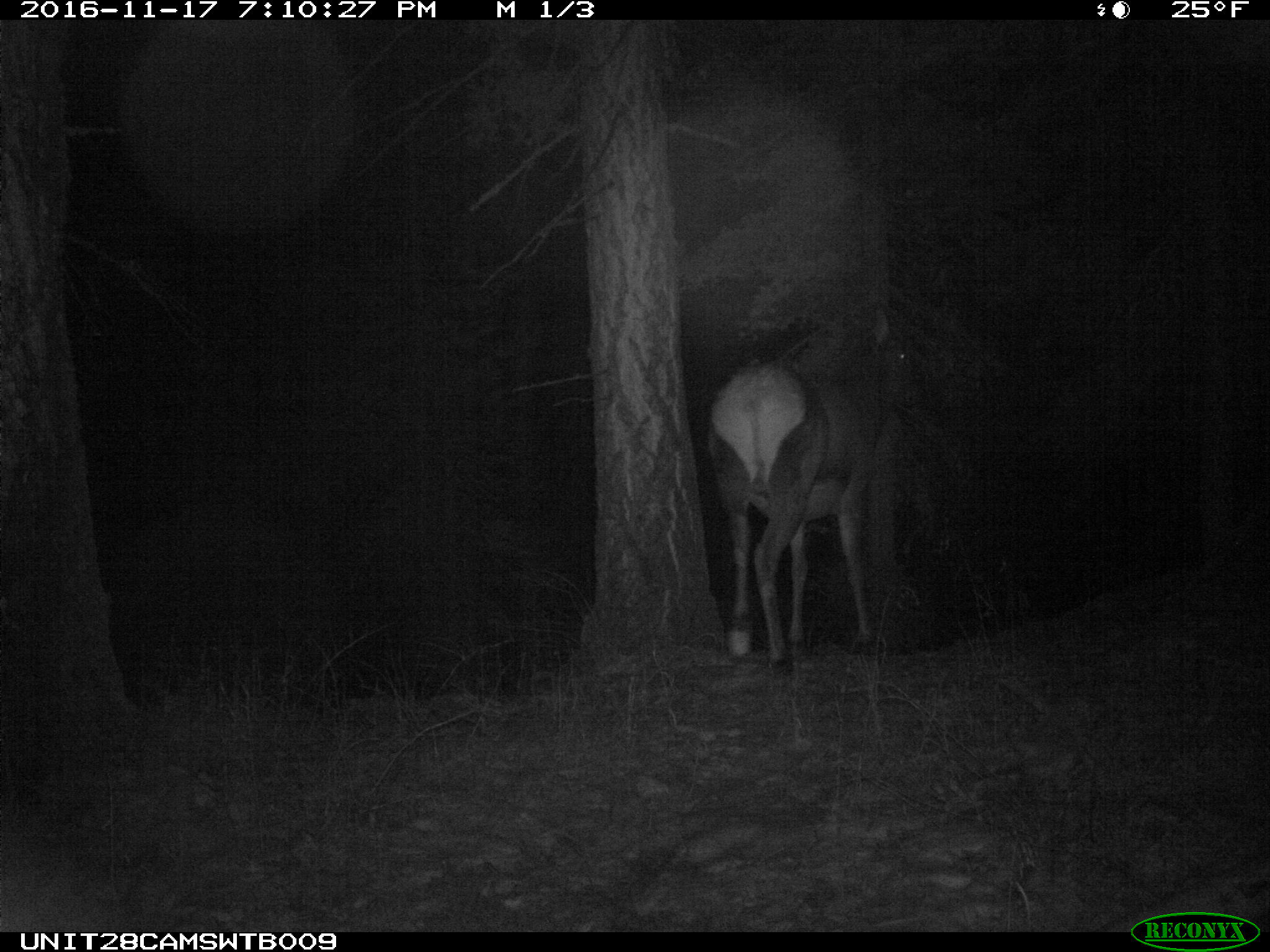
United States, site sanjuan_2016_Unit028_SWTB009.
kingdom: Animalia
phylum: Chordata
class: Mammalia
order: Artiodactyla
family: Cervidae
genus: Cervus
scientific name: Cervus elaphus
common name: red deer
Cervus elaphus (red deer).